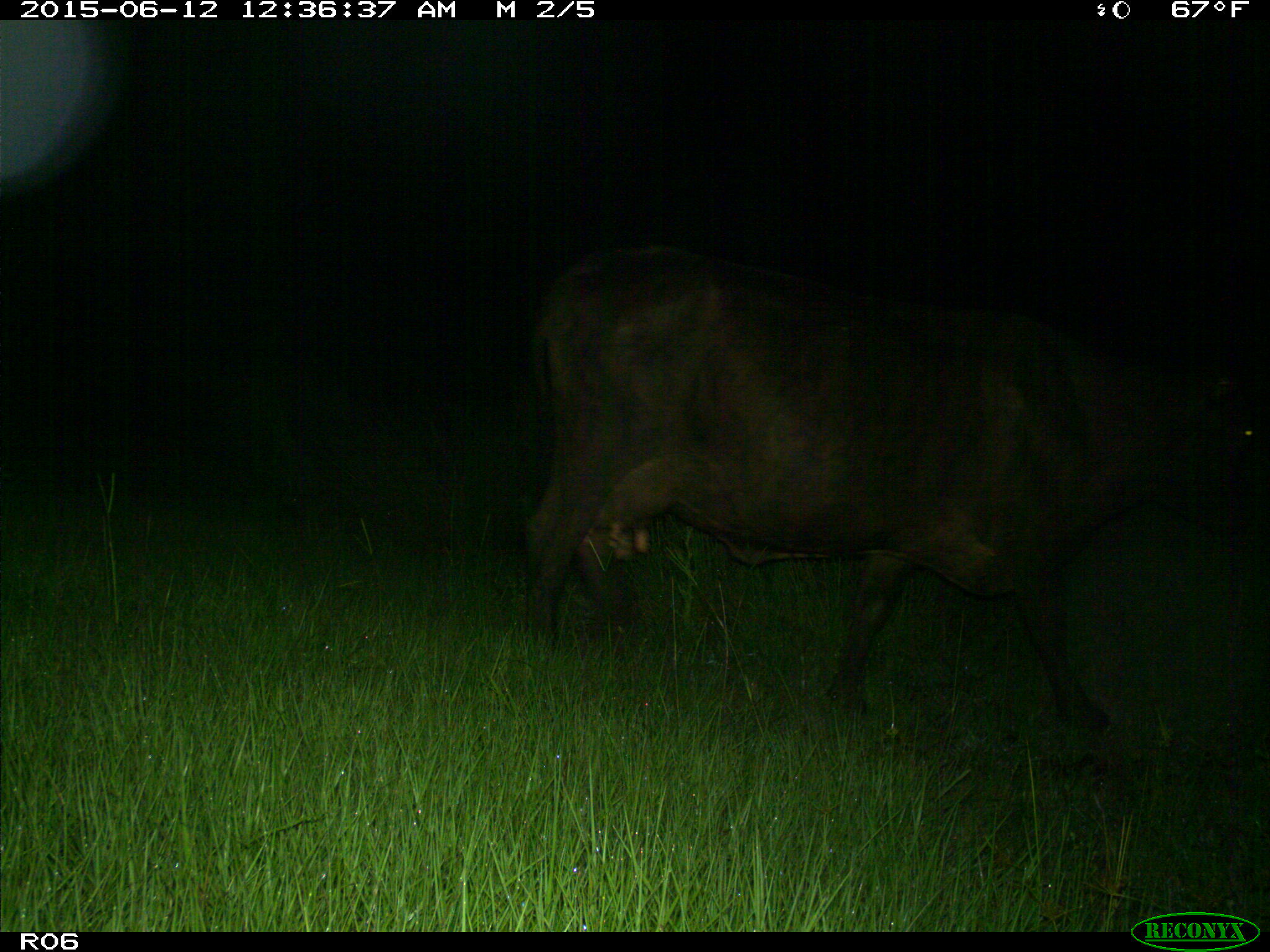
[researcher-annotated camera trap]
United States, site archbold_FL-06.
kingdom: Animalia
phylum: Chordata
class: Mammalia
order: Artiodactyla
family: Bovidae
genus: Bos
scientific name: Bos taurus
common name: domestic cow